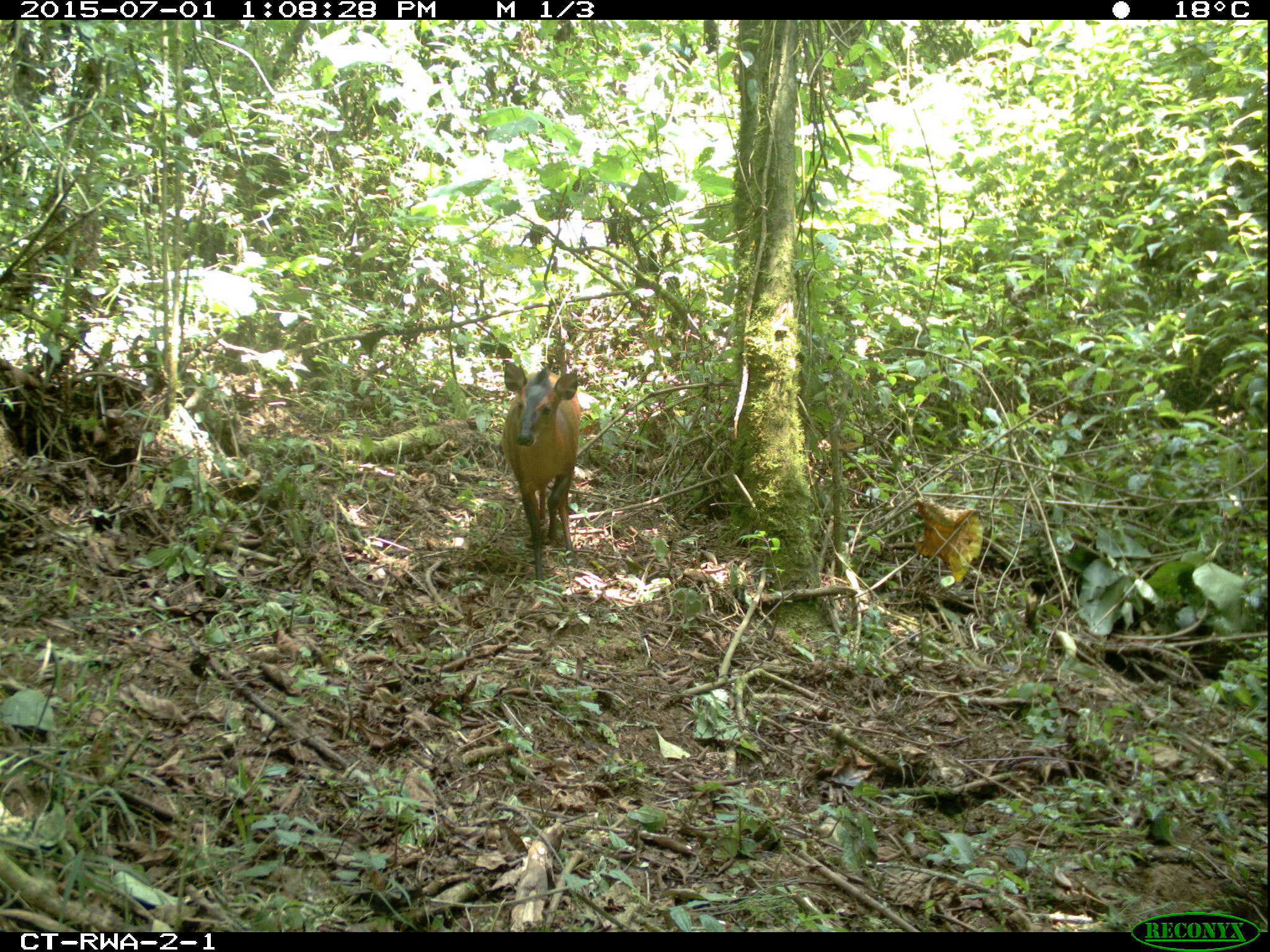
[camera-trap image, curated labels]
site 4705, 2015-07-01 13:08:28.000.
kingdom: Animalia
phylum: Chordata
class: Mammalia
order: Artiodactyla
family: Bovidae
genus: Cephalophus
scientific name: Cephalophus nigrifrons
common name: black-fronted duiker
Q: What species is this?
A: Cephalophus nigrifrons (black-fronted duiker).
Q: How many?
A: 1.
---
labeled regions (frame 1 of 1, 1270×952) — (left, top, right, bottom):
cephalophus nigrifrons: (499, 356, 583, 598)